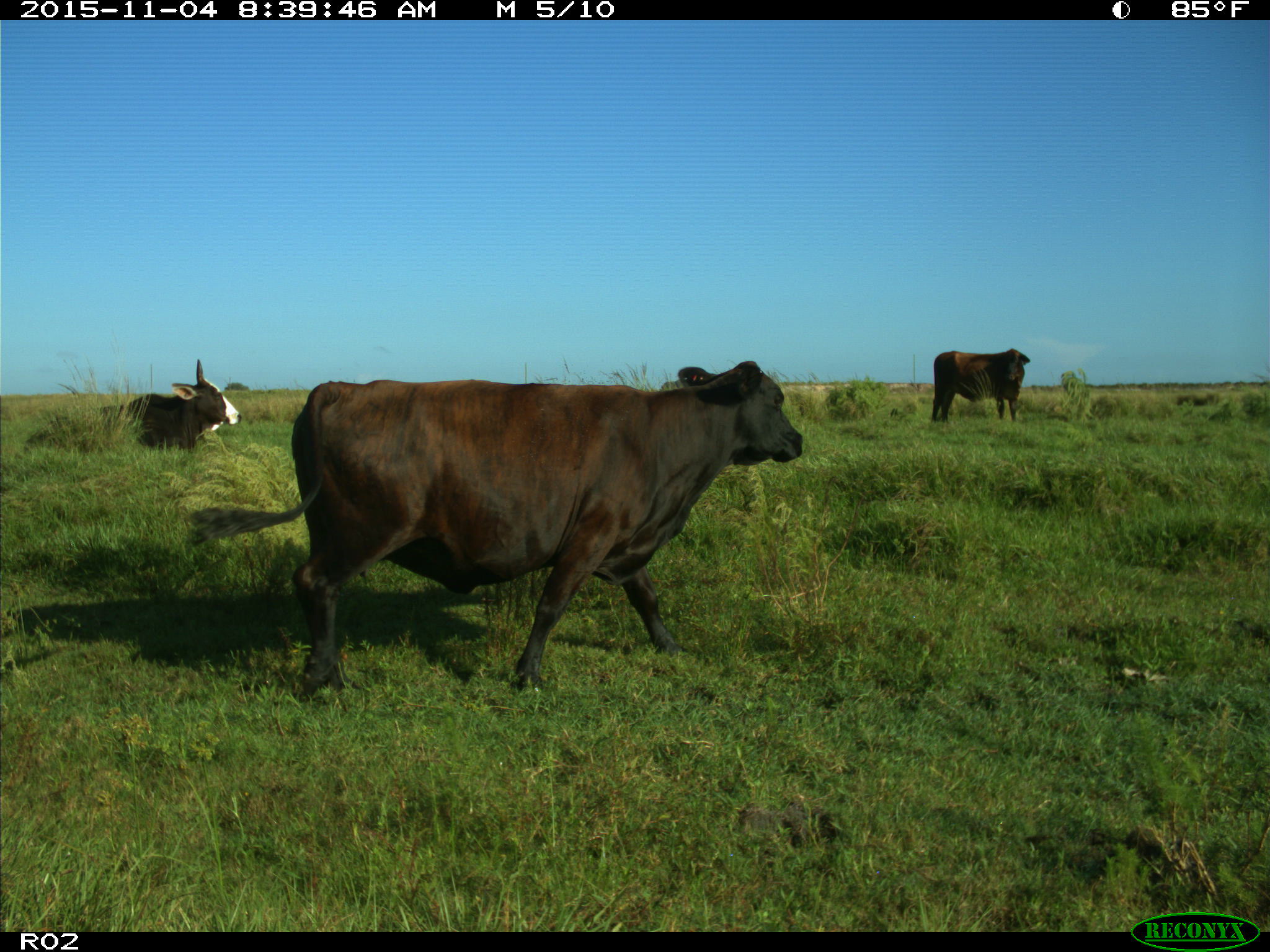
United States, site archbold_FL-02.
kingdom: Animalia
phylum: Chordata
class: Mammalia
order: Artiodactyla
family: Bovidae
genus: Bos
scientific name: Bos taurus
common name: domestic cow